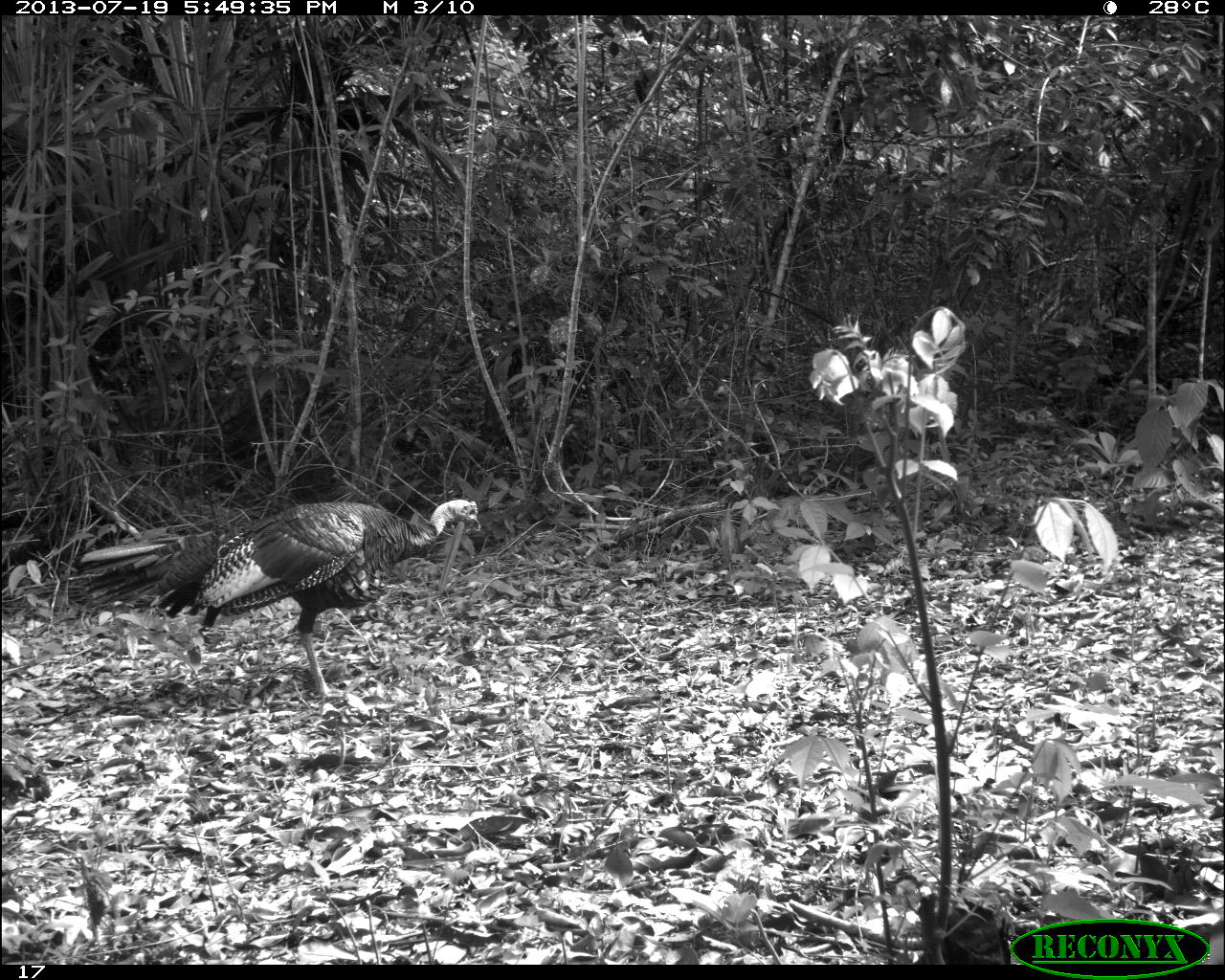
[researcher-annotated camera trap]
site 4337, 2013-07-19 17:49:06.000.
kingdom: Animalia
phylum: Chordata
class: Aves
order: Galliformes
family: Phasianidae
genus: Meleagris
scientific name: Meleagris ocellata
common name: ocellated turkey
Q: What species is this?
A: Meleagris ocellata (ocellated turkey).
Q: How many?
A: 1.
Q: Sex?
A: Male.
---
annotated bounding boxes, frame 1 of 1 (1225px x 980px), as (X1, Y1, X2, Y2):
meleagris ocellata: (78, 498, 481, 698)